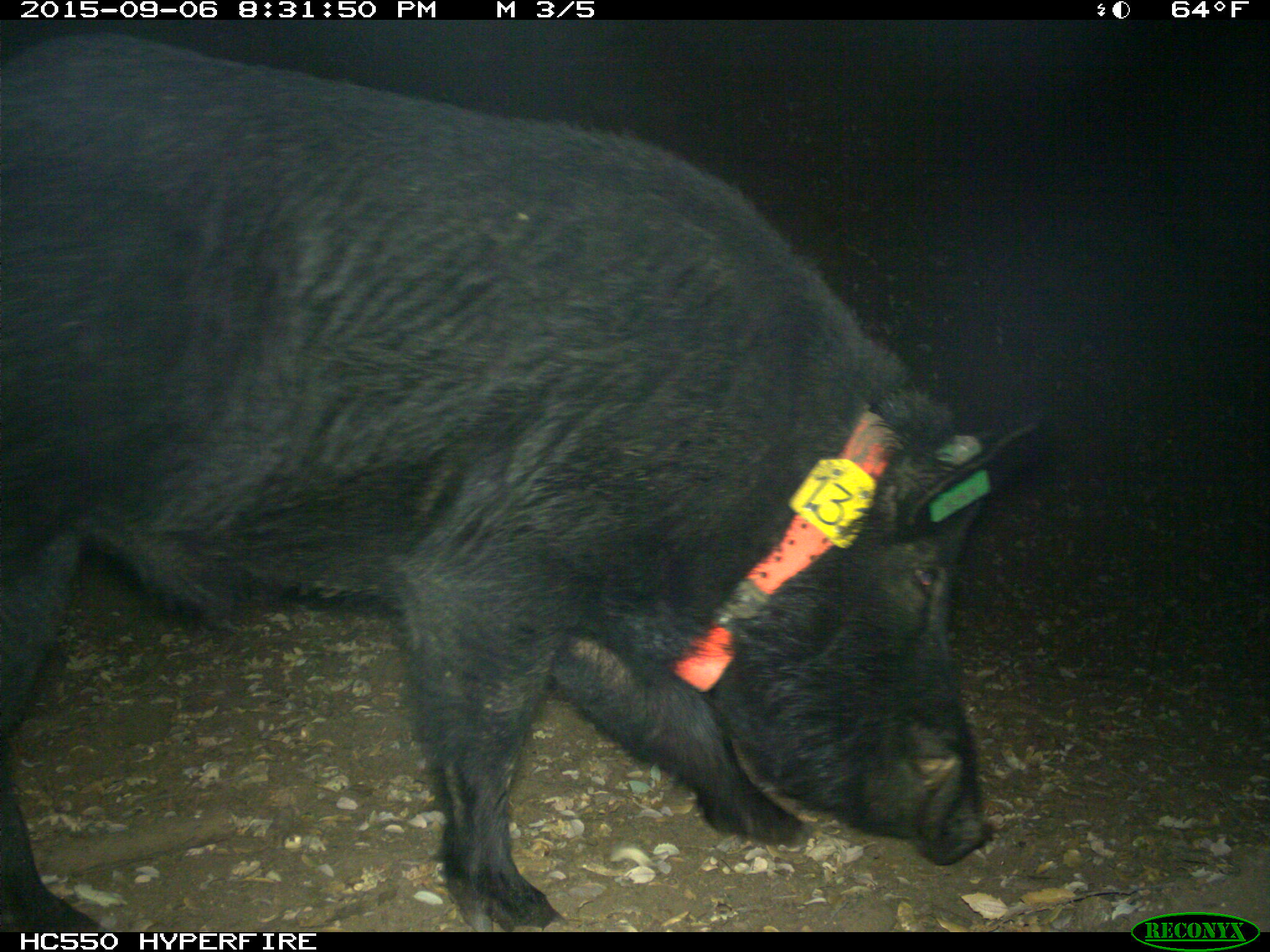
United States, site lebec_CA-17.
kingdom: Animalia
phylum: Chordata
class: Mammalia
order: Artiodactyla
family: Suidae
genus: Sus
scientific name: Sus scrofa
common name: wild boar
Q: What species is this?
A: Sus scrofa (wild boar).